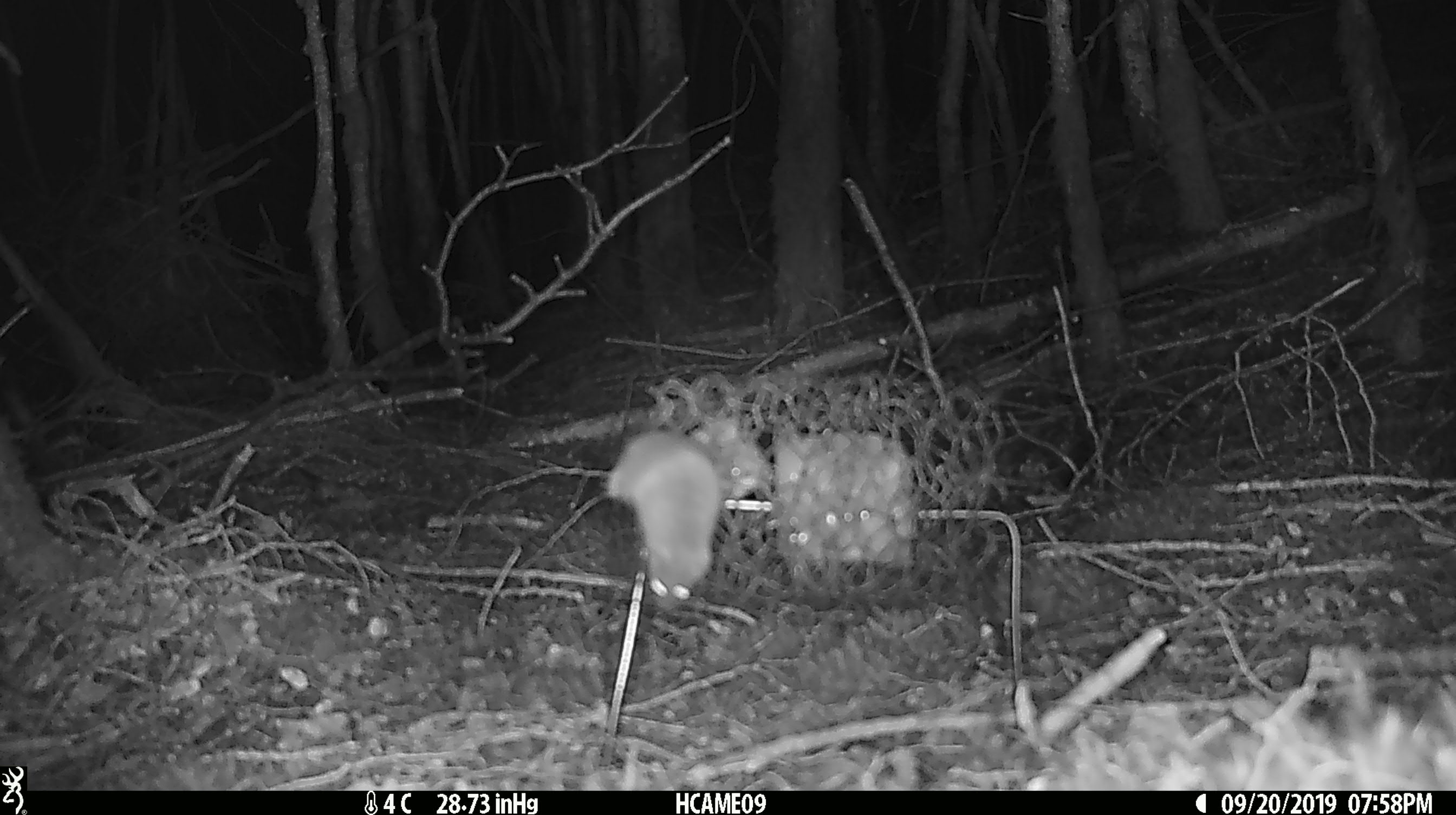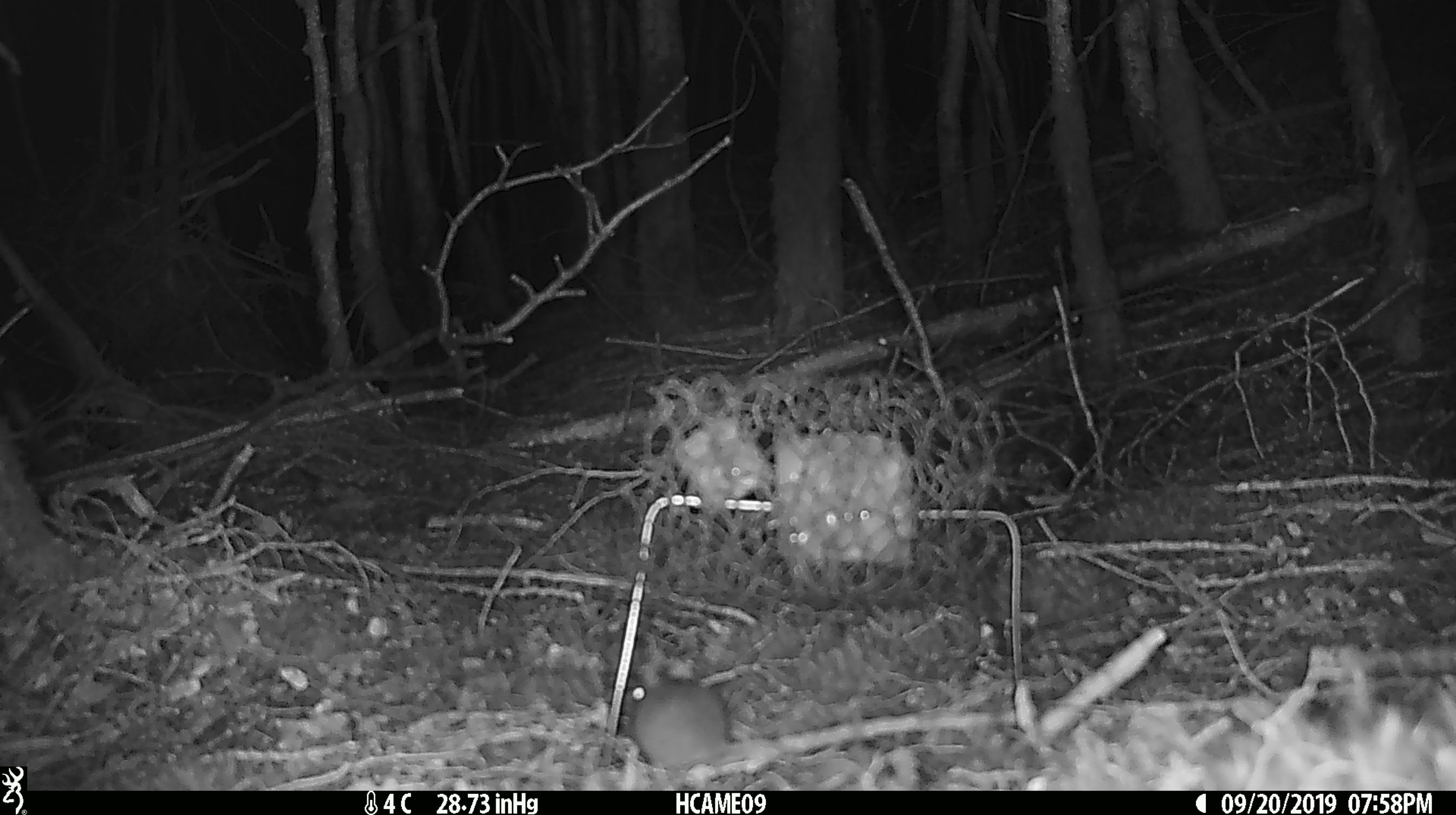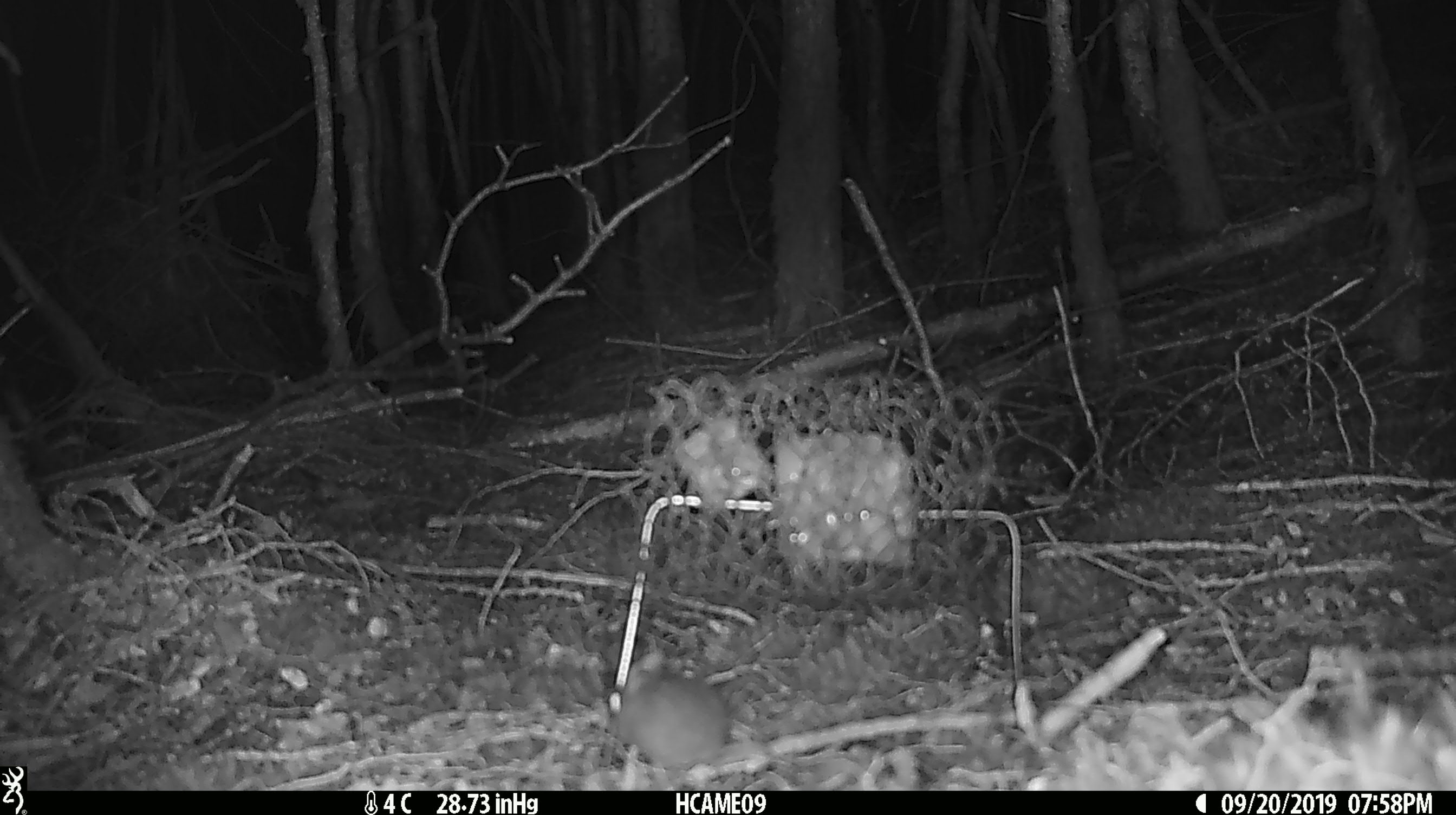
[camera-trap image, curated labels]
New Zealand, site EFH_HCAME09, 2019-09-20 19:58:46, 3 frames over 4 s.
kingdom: Animalia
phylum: Chordata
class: Mammalia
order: Rodentia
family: Muridae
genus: Mus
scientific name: Mus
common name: mouse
Mouse (Mus).